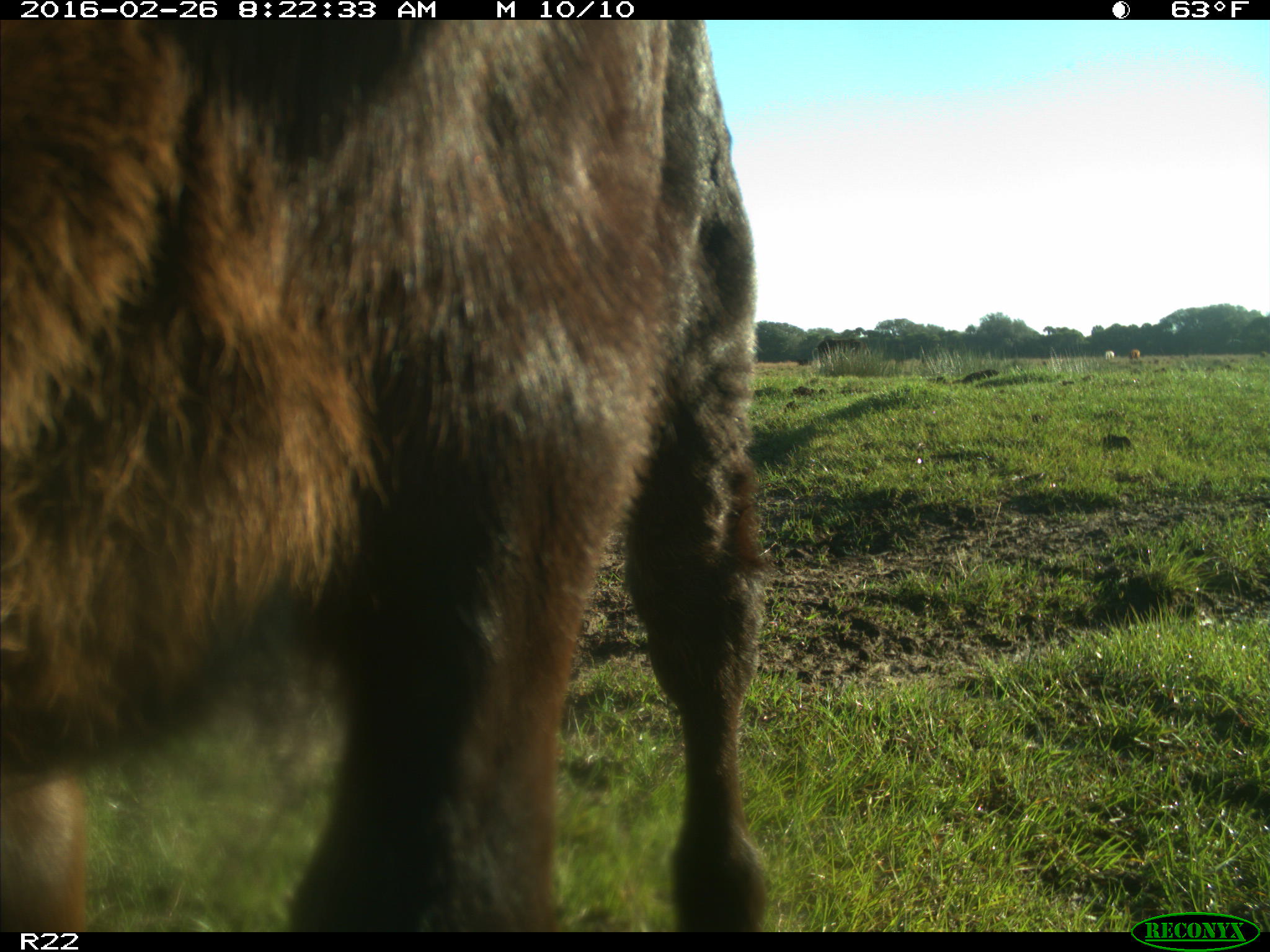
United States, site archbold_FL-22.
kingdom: Animalia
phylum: Chordata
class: Mammalia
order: Artiodactyla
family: Bovidae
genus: Bos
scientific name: Bos taurus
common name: domestic cow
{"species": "Bos taurus (domestic cow)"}